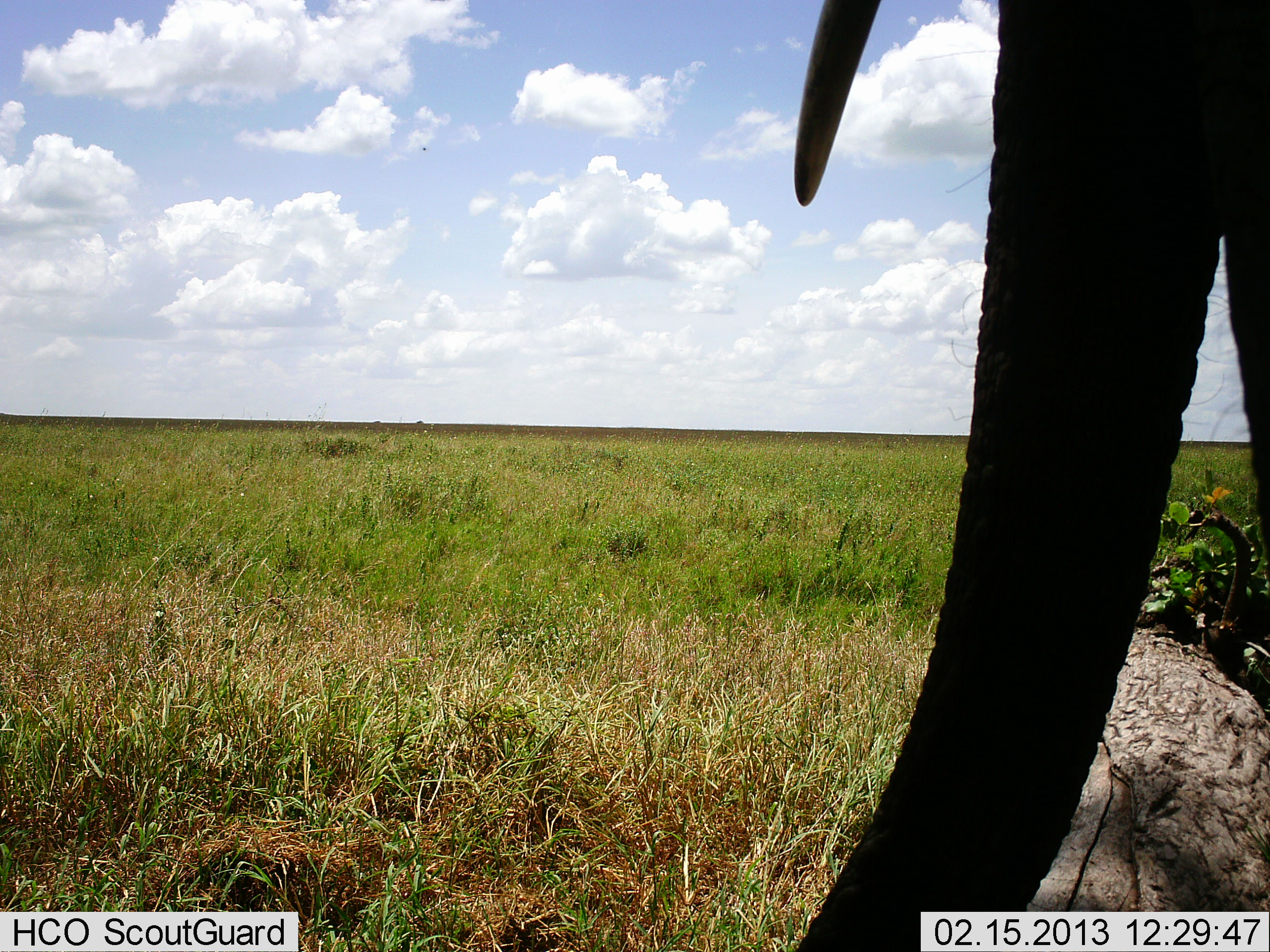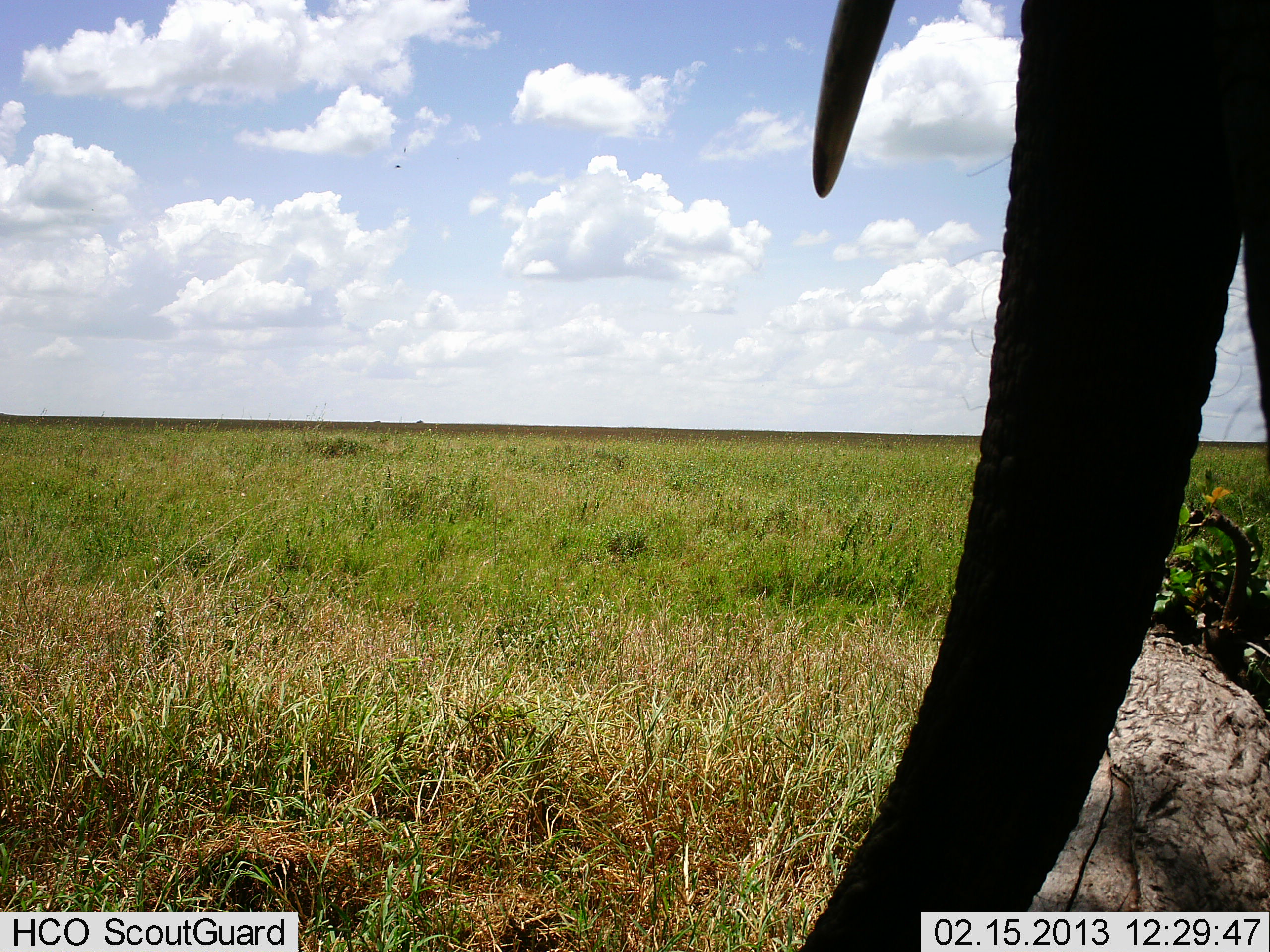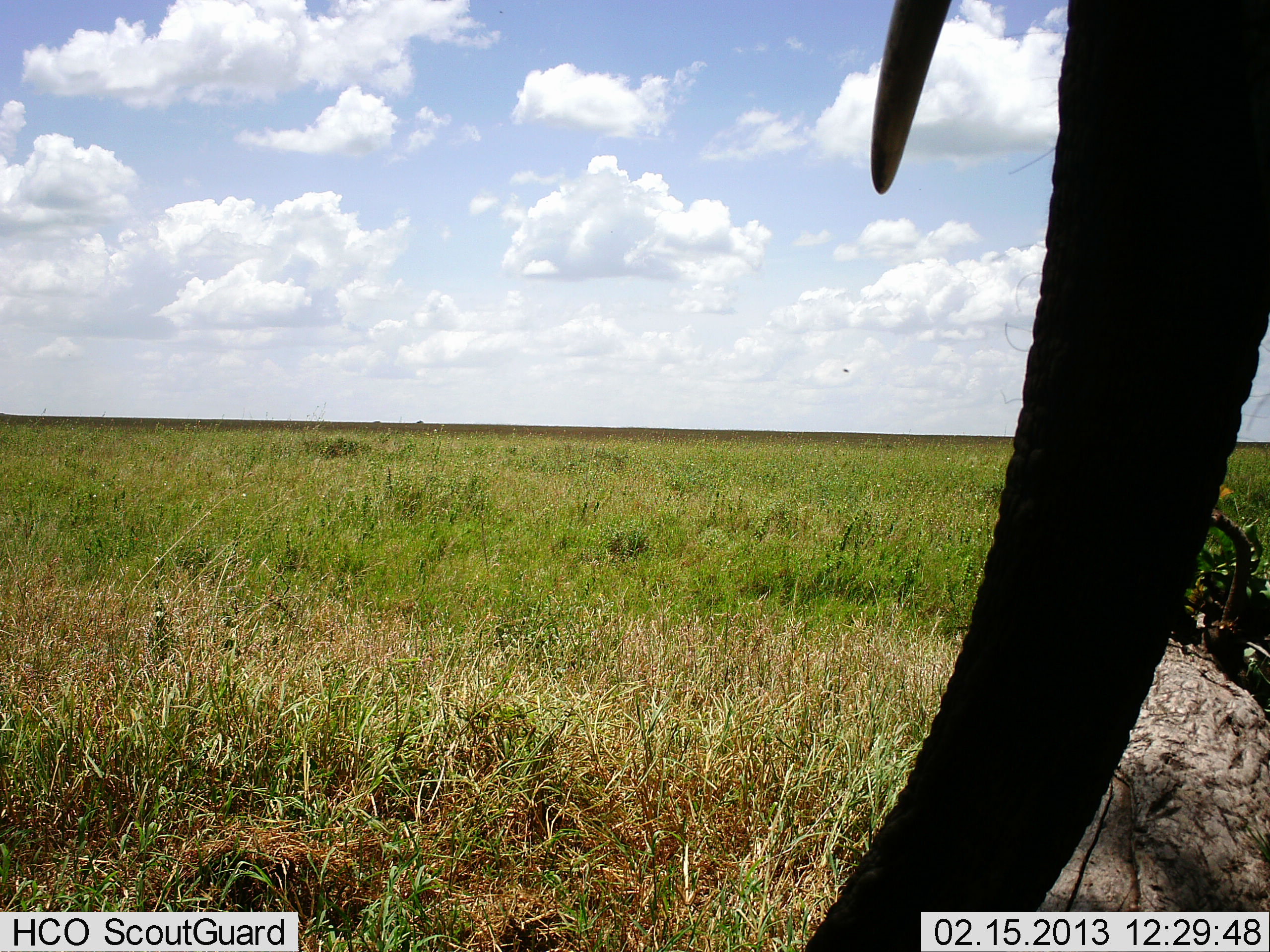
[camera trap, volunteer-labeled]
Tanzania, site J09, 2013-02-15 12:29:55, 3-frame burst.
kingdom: Animalia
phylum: Chordata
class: Mammalia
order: Proboscidea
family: Elephantidae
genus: Loxodonta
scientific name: Loxodonta africana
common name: african bush elephant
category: elephant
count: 1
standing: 80%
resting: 3%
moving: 17%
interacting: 3%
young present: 0%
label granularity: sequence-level